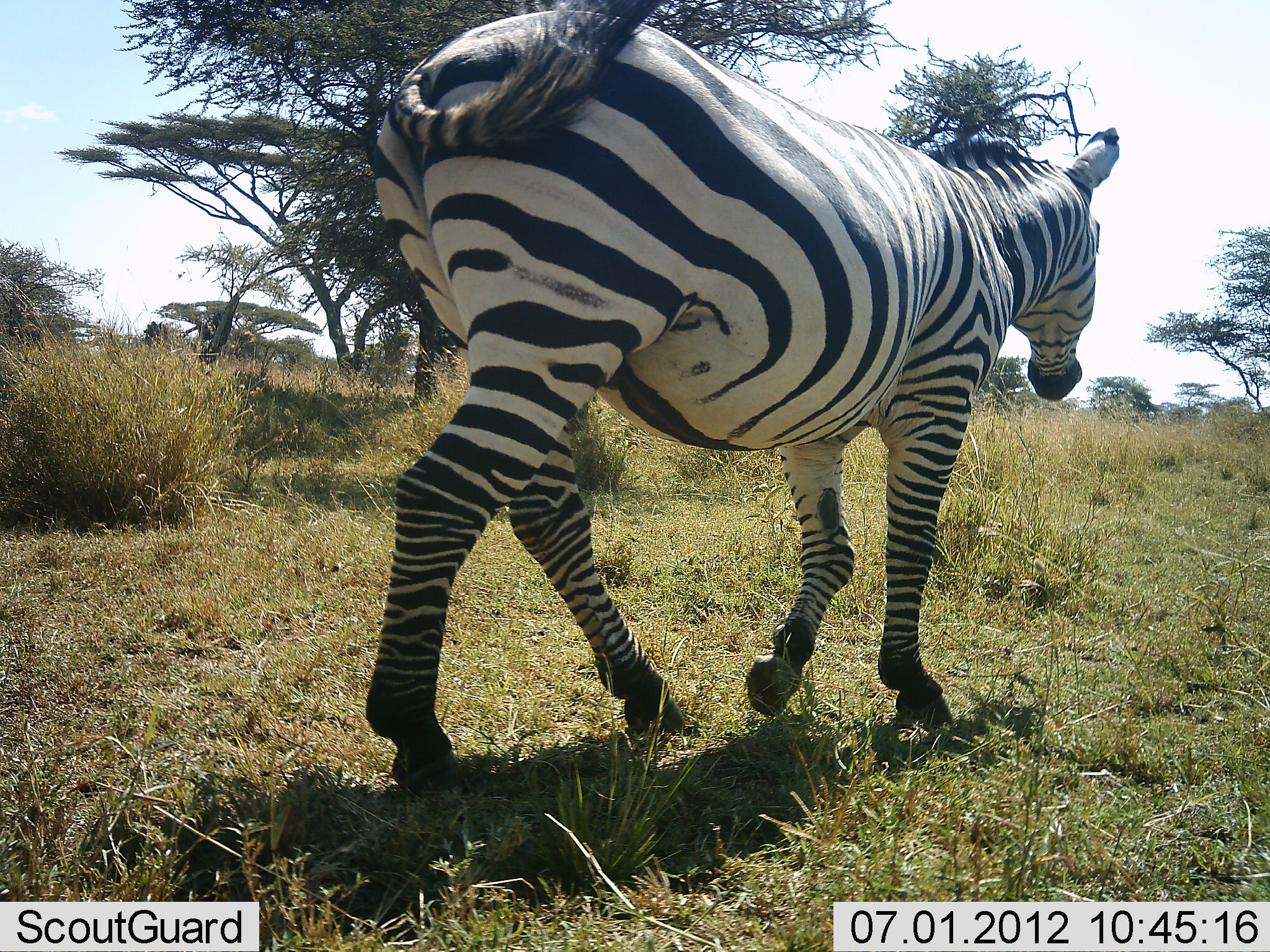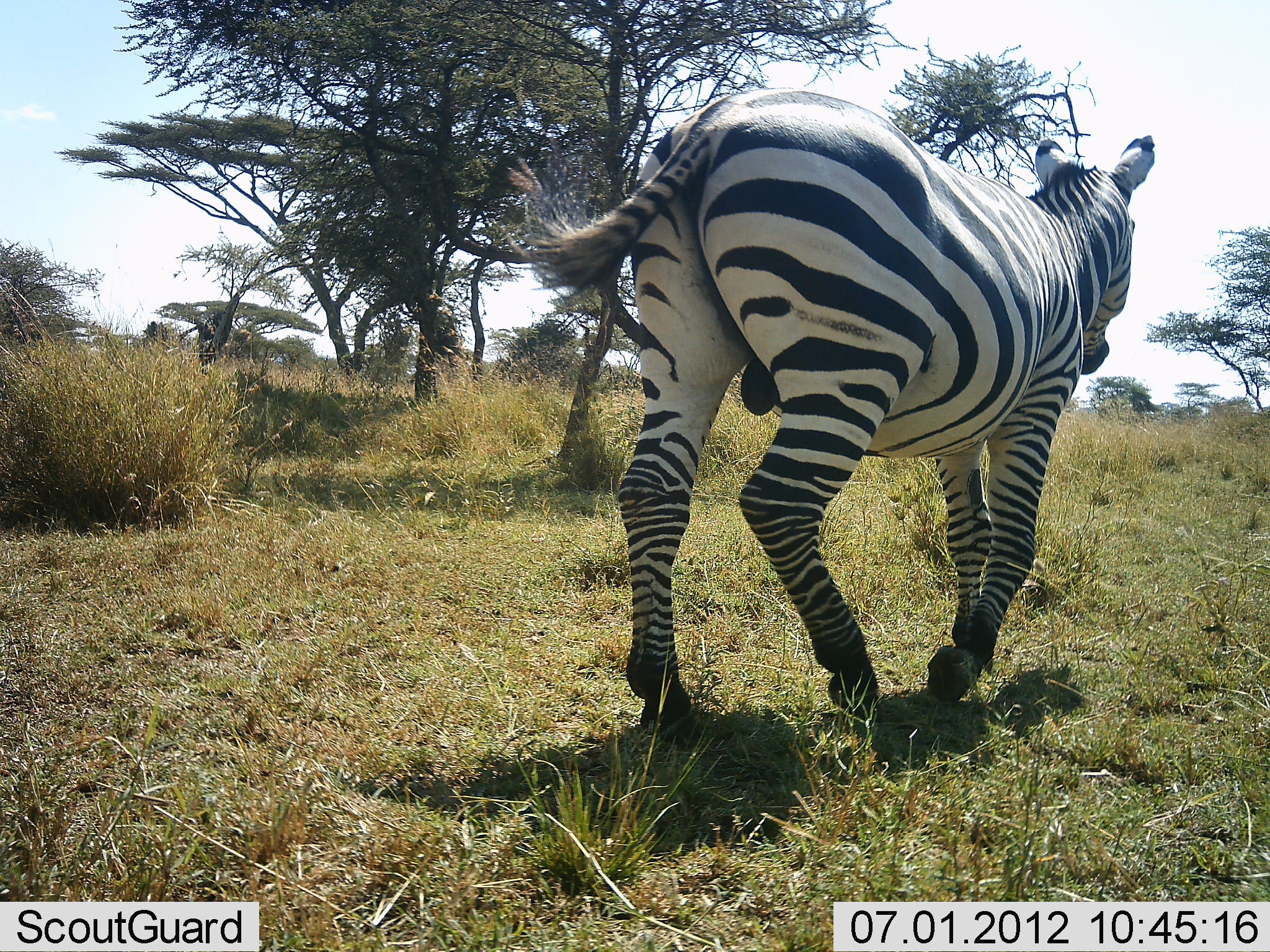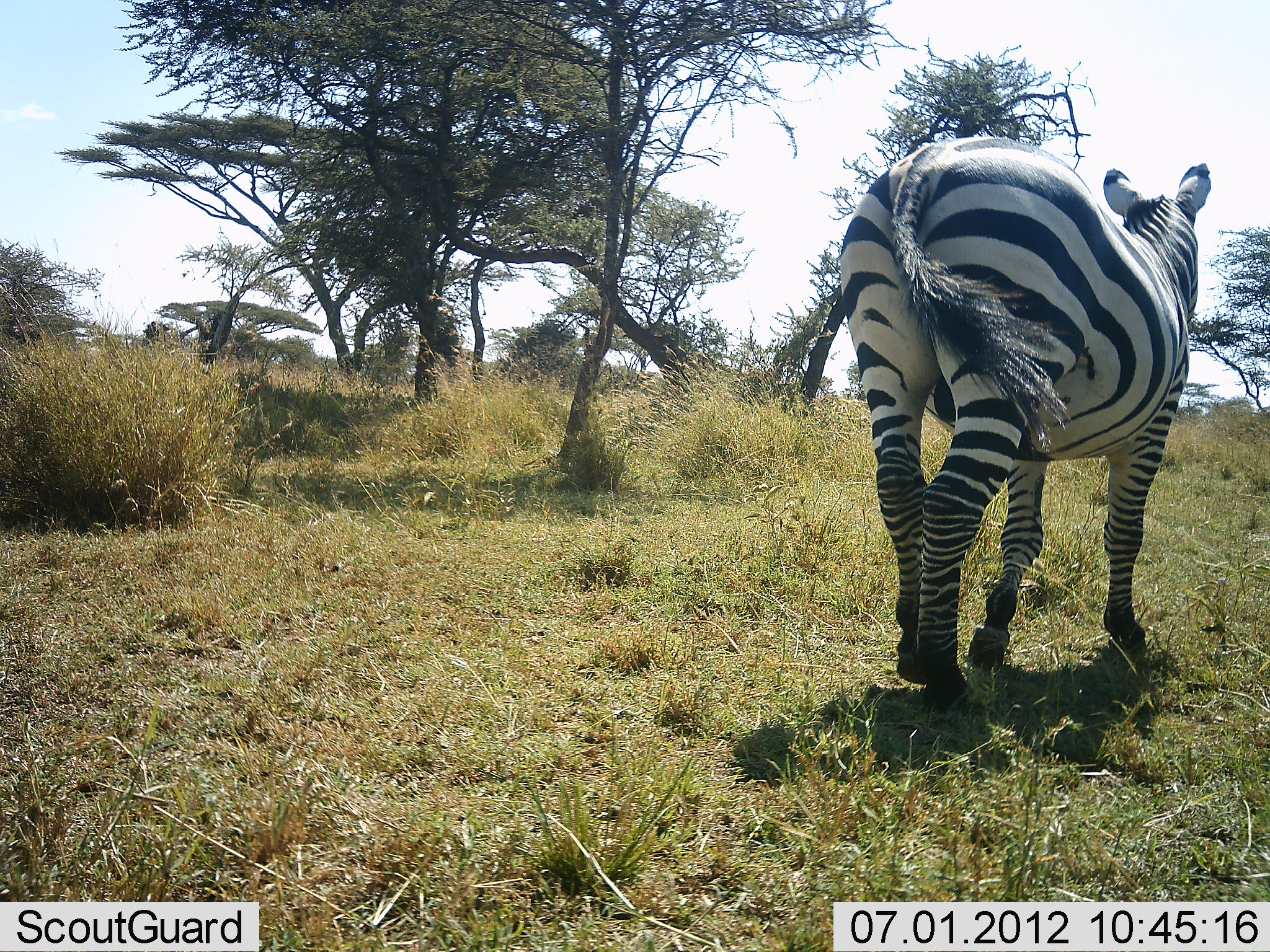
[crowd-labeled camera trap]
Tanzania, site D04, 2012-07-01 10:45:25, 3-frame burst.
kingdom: Animalia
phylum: Chordata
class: Mammalia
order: Perissodactyla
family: Equidae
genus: Equus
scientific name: Equus quagga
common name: plains zebra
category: zebra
Zebra (plains zebra) (Equus quagga), count 1. Behavior (volunteer vote fractions): standing 0%, resting 0%, moving 100%, interacting 0%. Young present (vote fraction): 0%. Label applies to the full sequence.